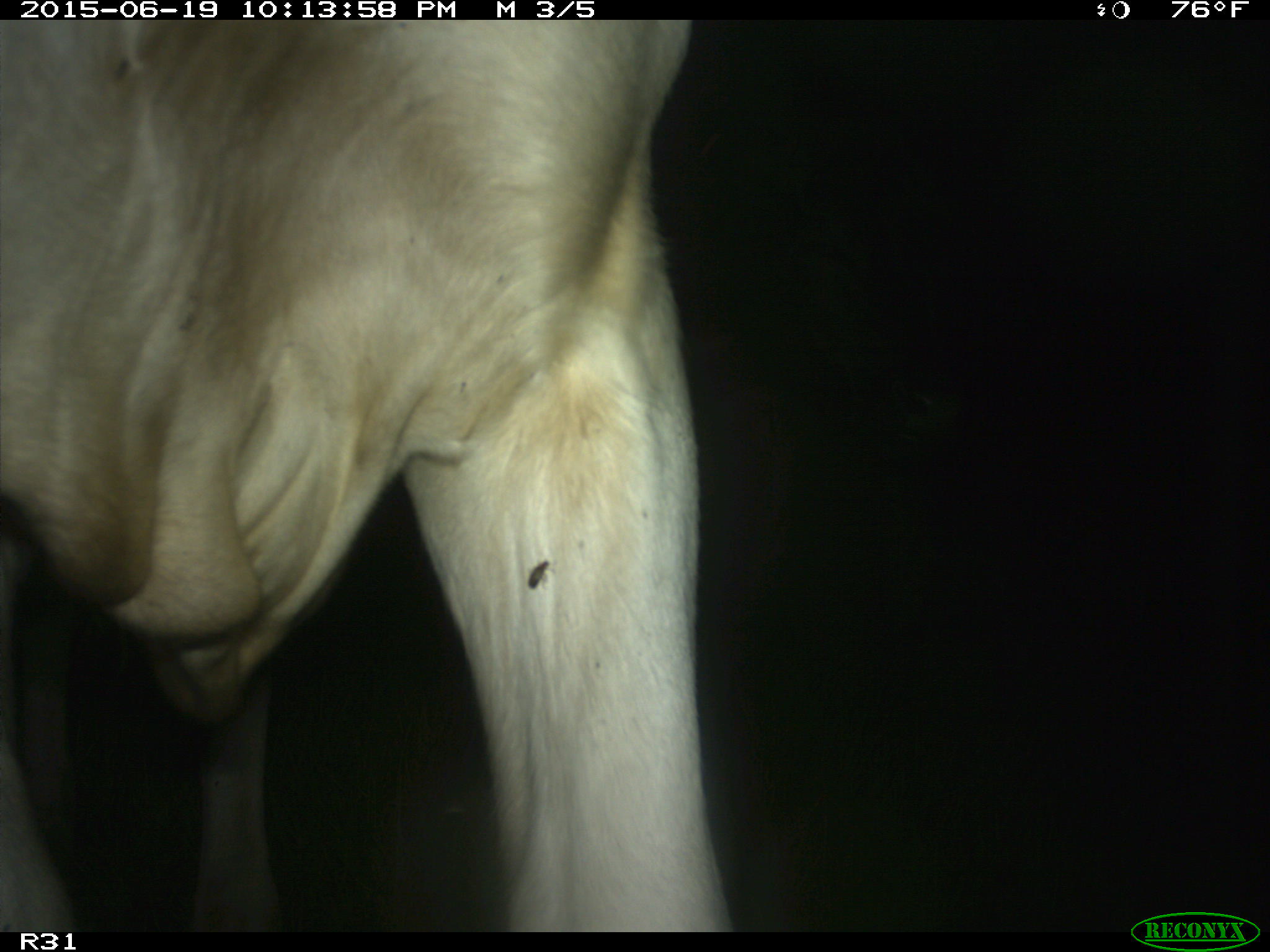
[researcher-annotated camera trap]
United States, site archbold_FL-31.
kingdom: Animalia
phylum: Chordata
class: Mammalia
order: Artiodactyla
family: Bovidae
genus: Bos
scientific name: Bos taurus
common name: domestic cow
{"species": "Bos taurus (domestic cow)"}